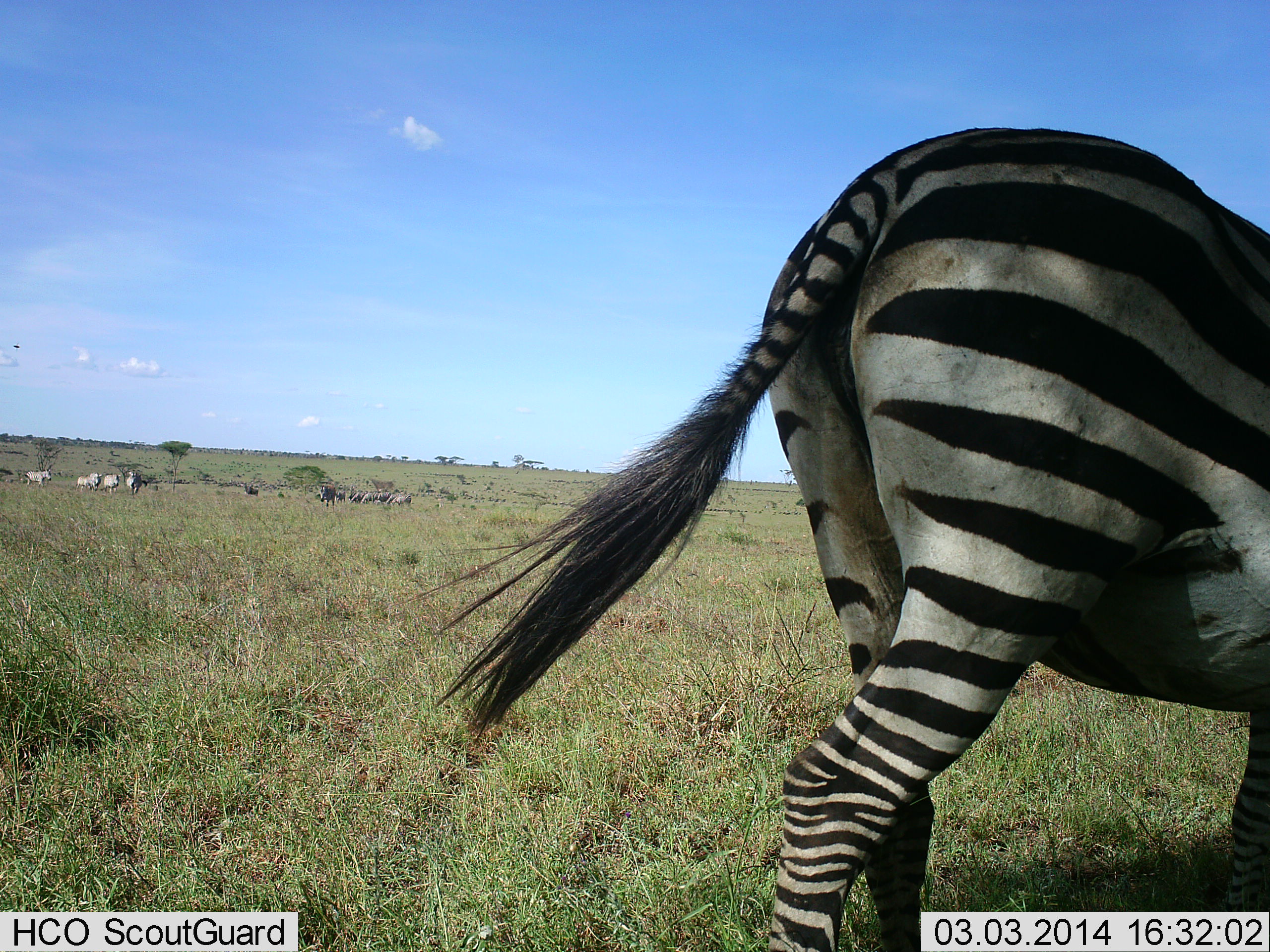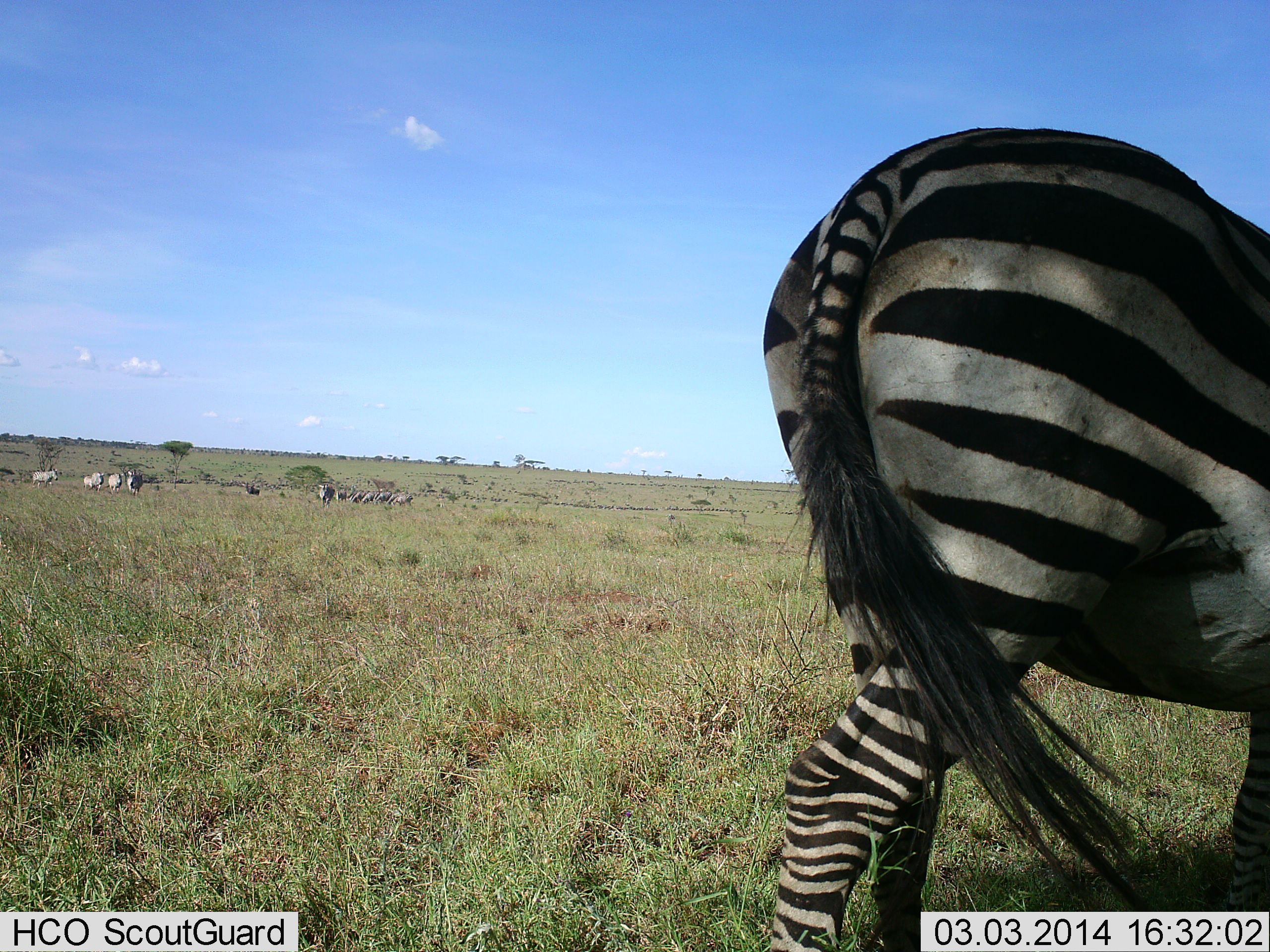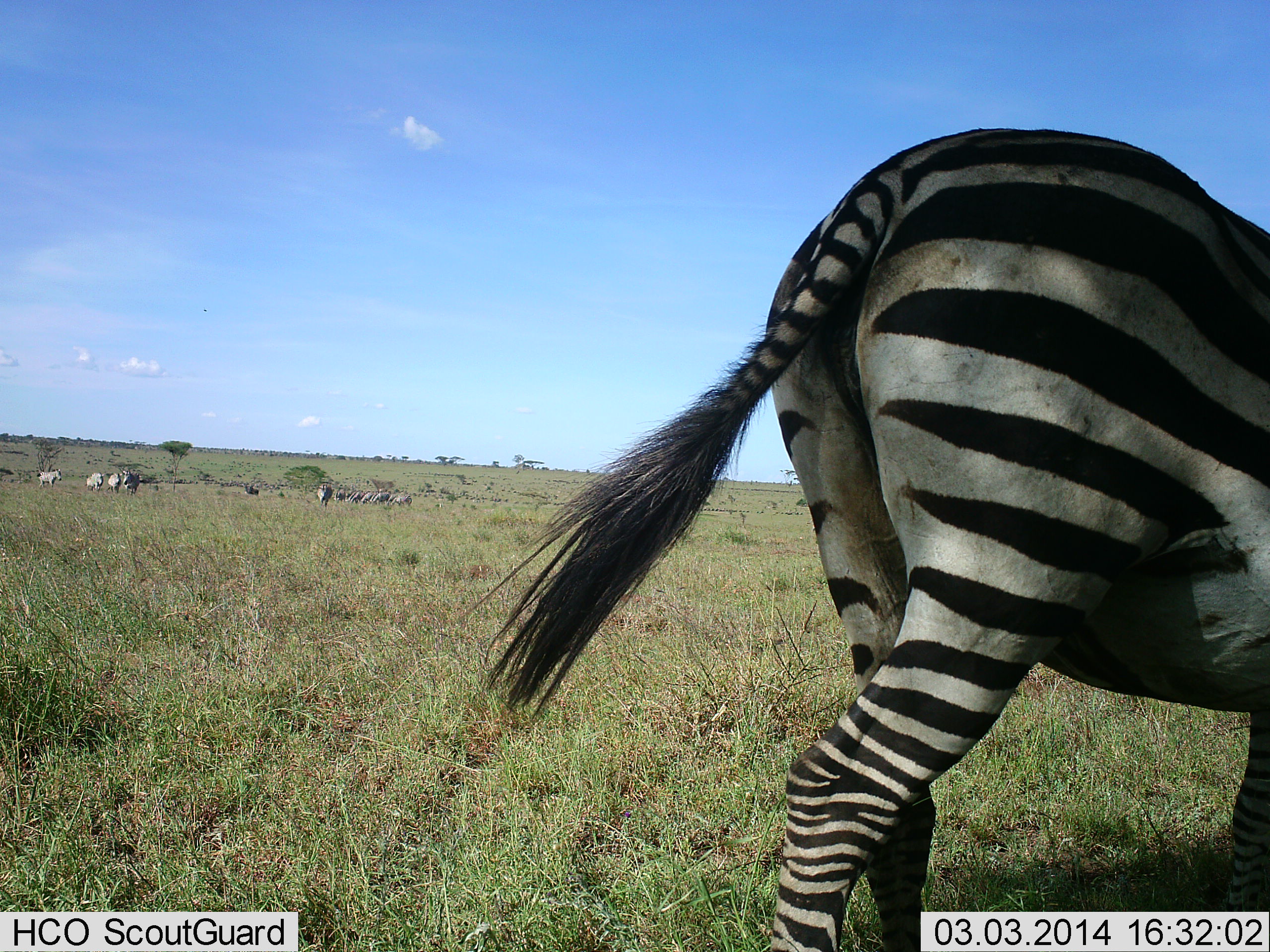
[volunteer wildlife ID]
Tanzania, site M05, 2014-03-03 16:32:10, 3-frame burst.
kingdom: Animalia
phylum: Chordata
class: Mammalia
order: Perissodactyla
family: Equidae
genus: Equus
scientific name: Equus quagga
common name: plains zebra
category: zebra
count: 11-50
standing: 84%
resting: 7%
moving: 36%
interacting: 6%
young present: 1%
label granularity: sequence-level